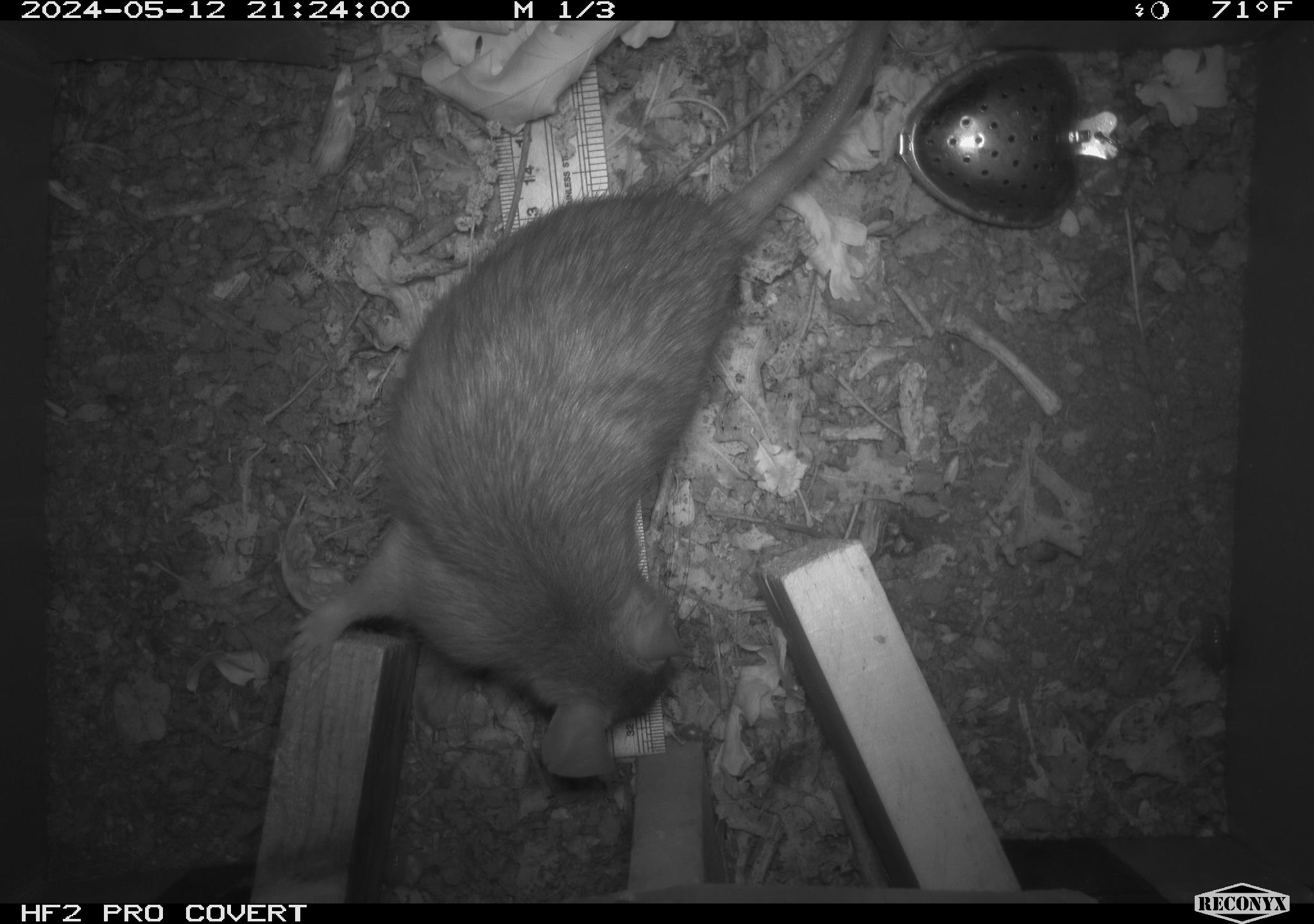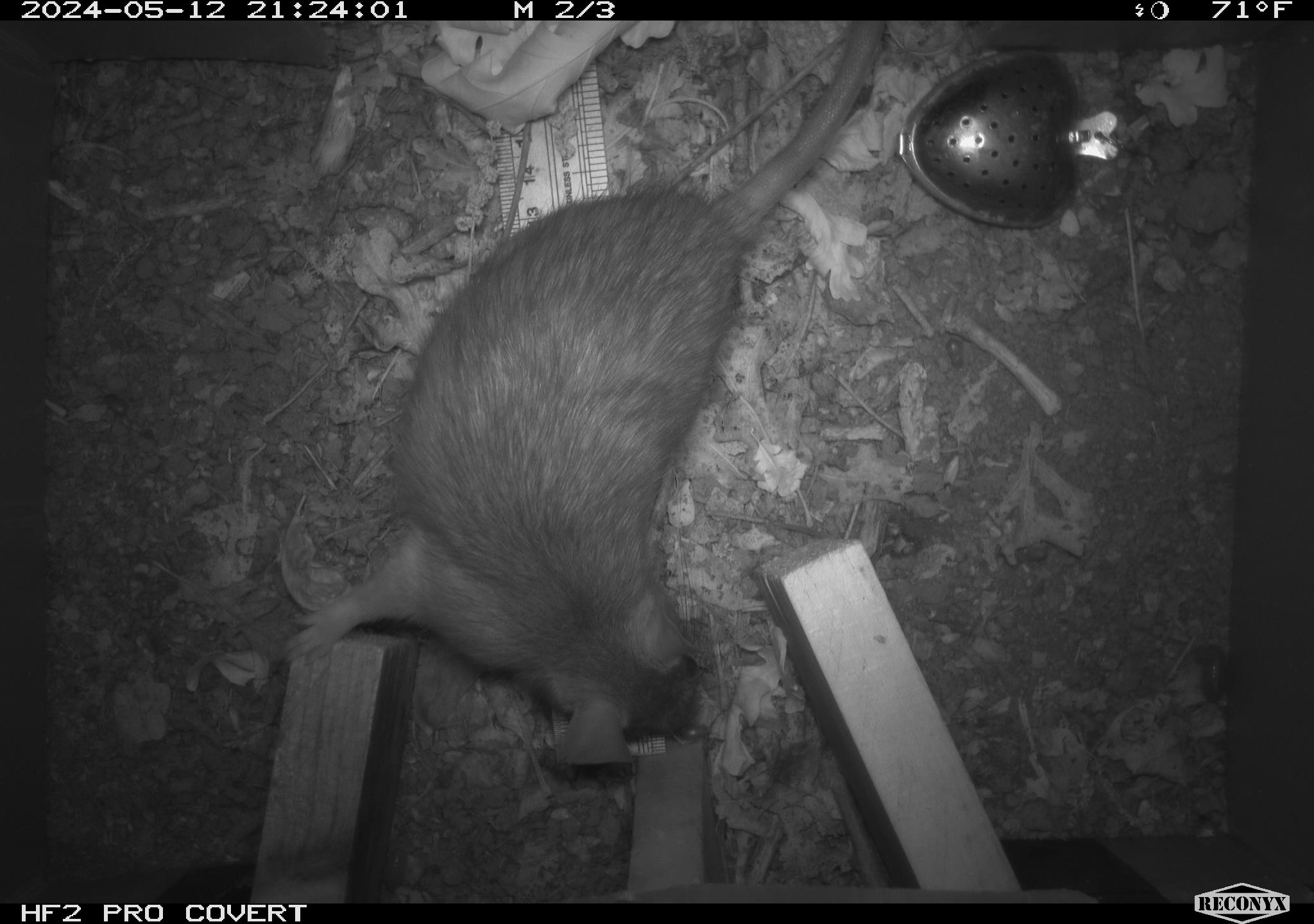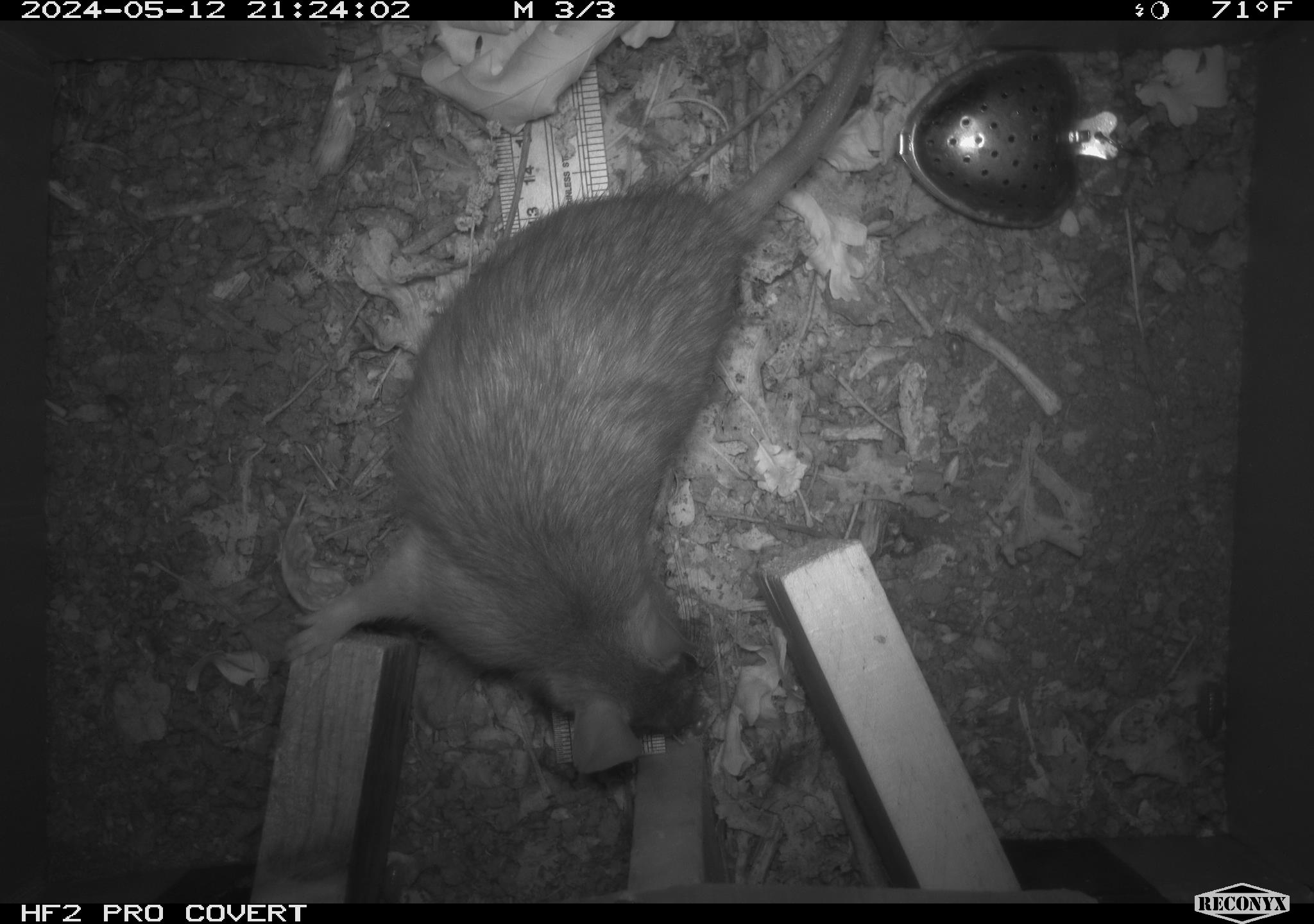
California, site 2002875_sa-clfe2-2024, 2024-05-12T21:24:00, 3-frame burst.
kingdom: Animalia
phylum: Chordata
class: Mammalia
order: Rodentia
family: Muridae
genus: Rattus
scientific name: Rattus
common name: rat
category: rattus species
Rattus species (rat) (Rattus).